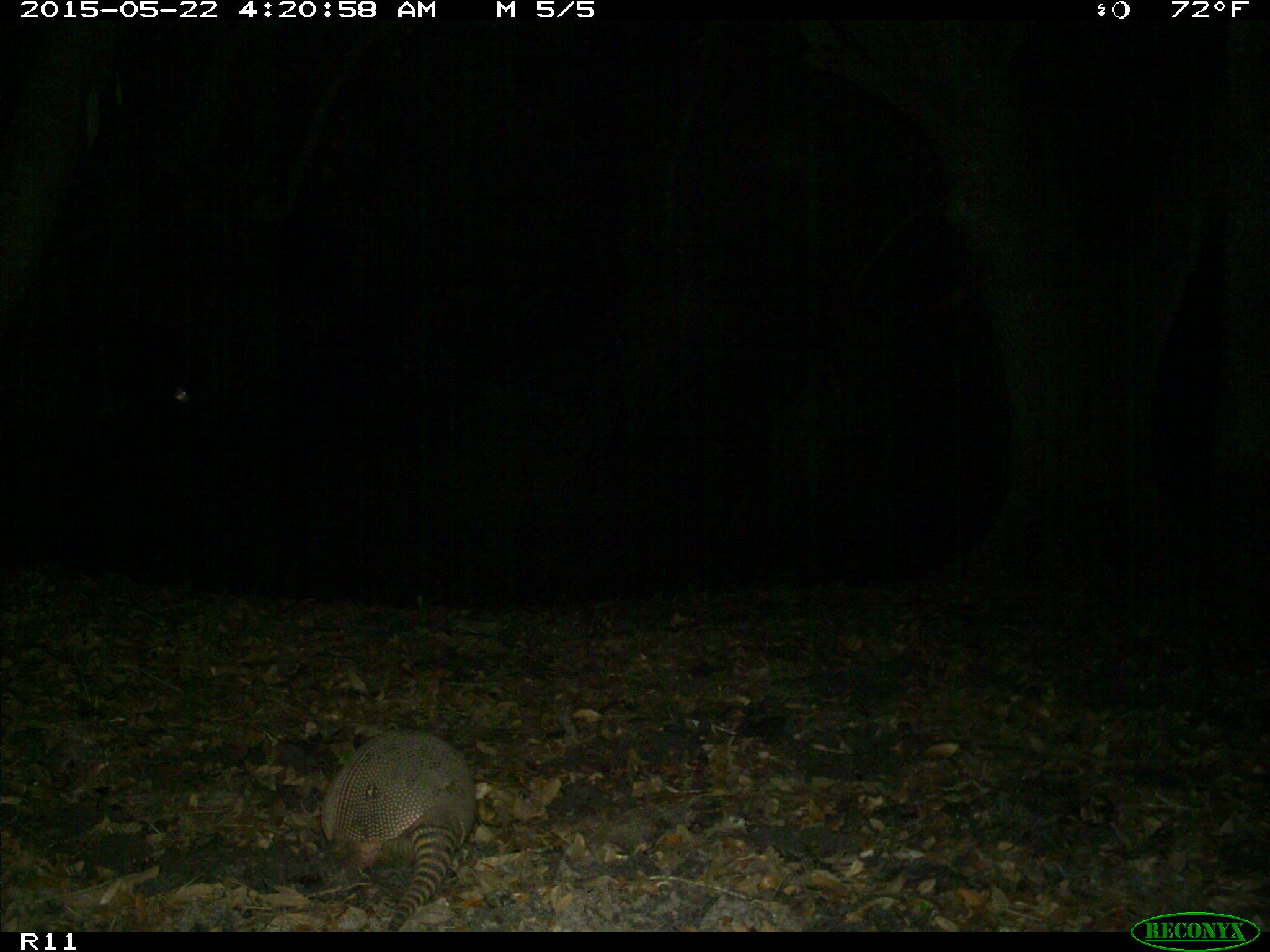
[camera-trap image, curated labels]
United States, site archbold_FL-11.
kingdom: Animalia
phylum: Chordata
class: Mammalia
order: Cingulata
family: Dasypodidae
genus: Dasypus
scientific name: Dasypus novemcinctus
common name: nine-banded armadillo